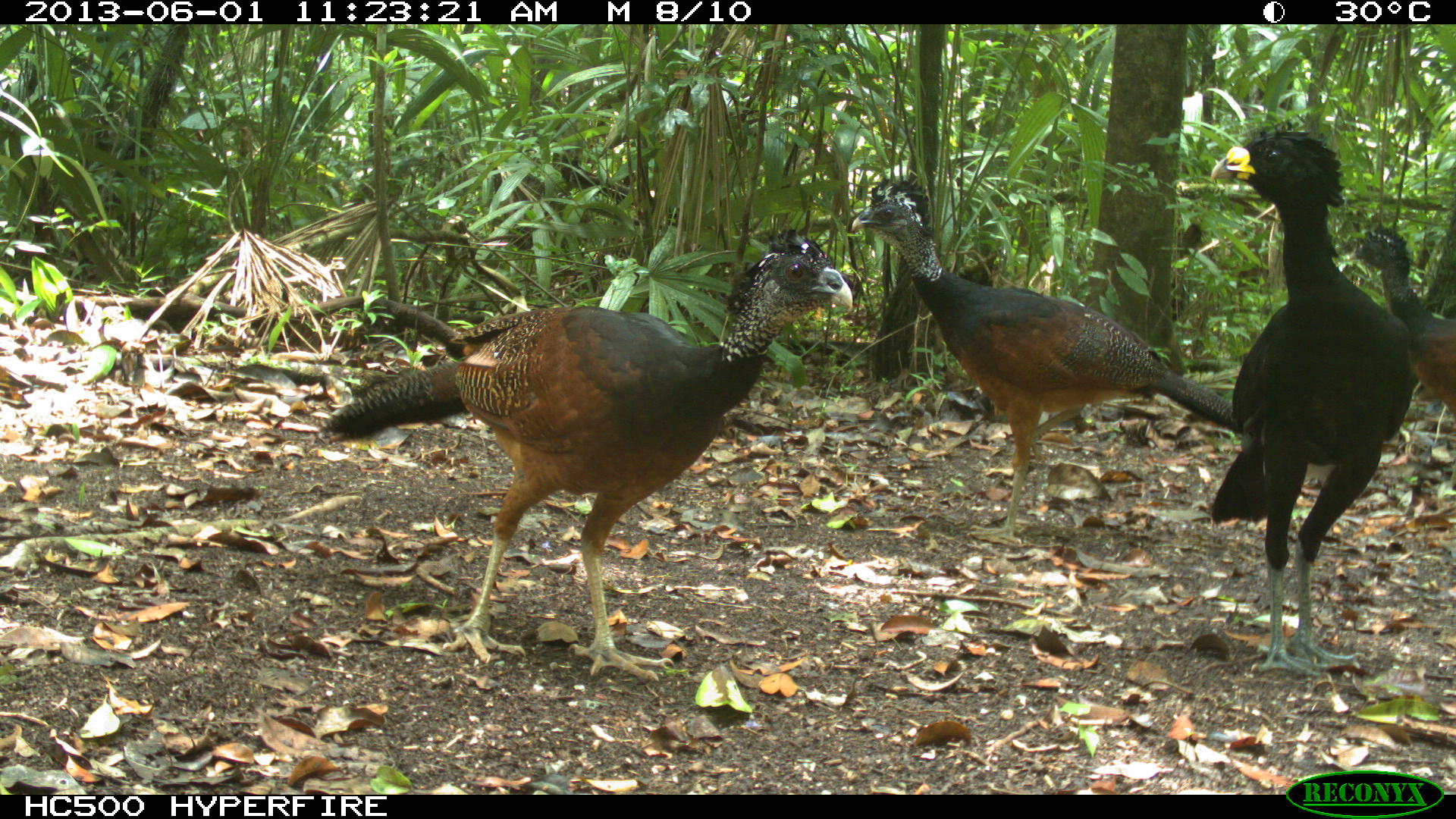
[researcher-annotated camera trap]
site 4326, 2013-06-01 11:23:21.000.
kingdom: Animalia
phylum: Chordata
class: Aves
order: Galliformes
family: Cracidae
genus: Crax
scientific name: Crax rubra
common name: great curassow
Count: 3.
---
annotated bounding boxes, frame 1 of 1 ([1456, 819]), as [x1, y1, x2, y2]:
crax rubra: [325, 225, 850, 679]; [850, 174, 1243, 546]; [1209, 121, 1414, 677]; [1343, 221, 1455, 438]